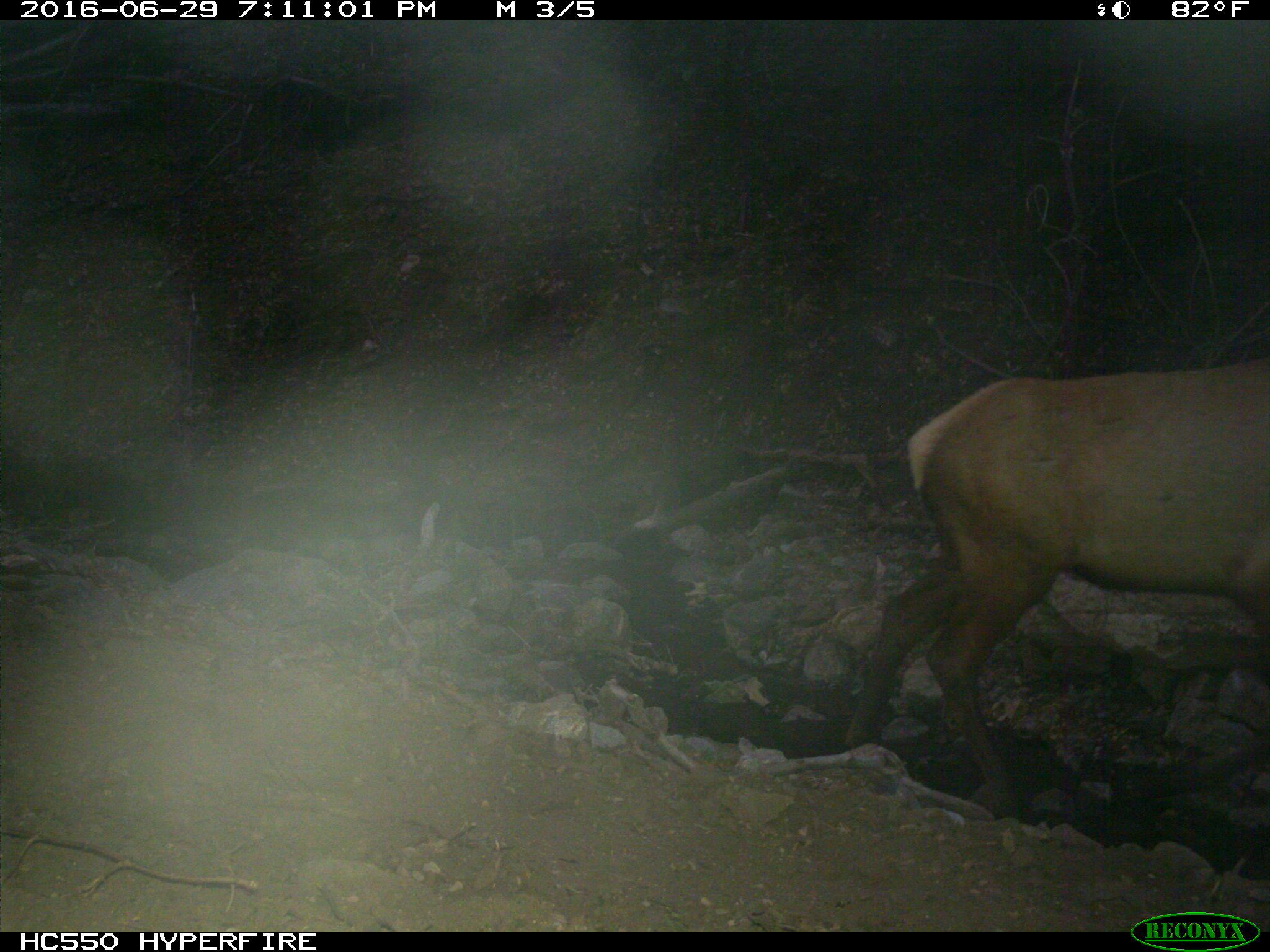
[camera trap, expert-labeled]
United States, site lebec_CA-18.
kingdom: Animalia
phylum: Chordata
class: Mammalia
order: Artiodactyla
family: Cervidae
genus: Cervus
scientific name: Cervus canadensis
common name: elk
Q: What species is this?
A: Cervus canadensis (elk).